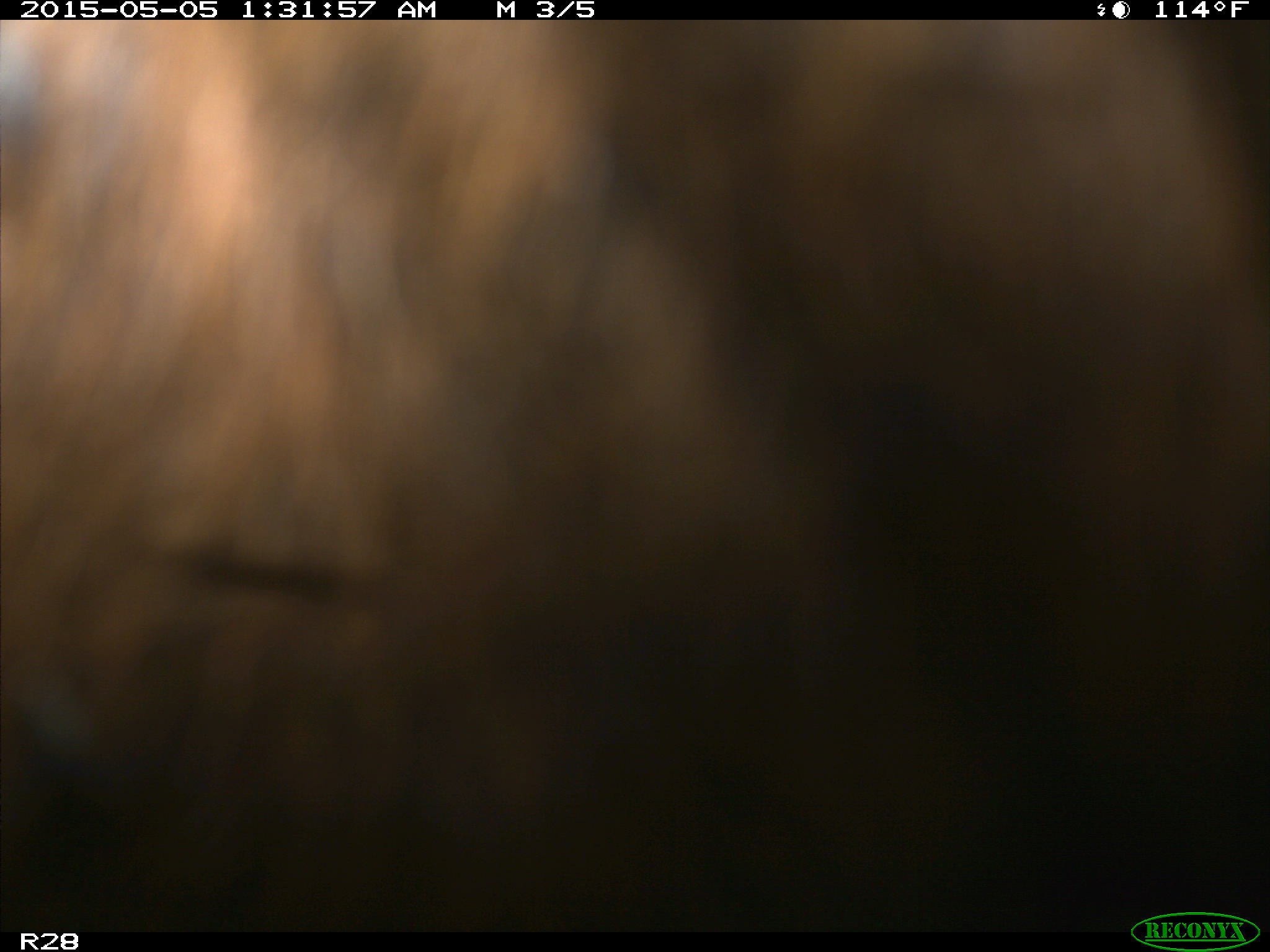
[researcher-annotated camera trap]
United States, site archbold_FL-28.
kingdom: Animalia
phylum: Chordata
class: Mammalia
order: Artiodactyla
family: Bovidae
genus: Bos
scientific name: Bos taurus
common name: domestic cow